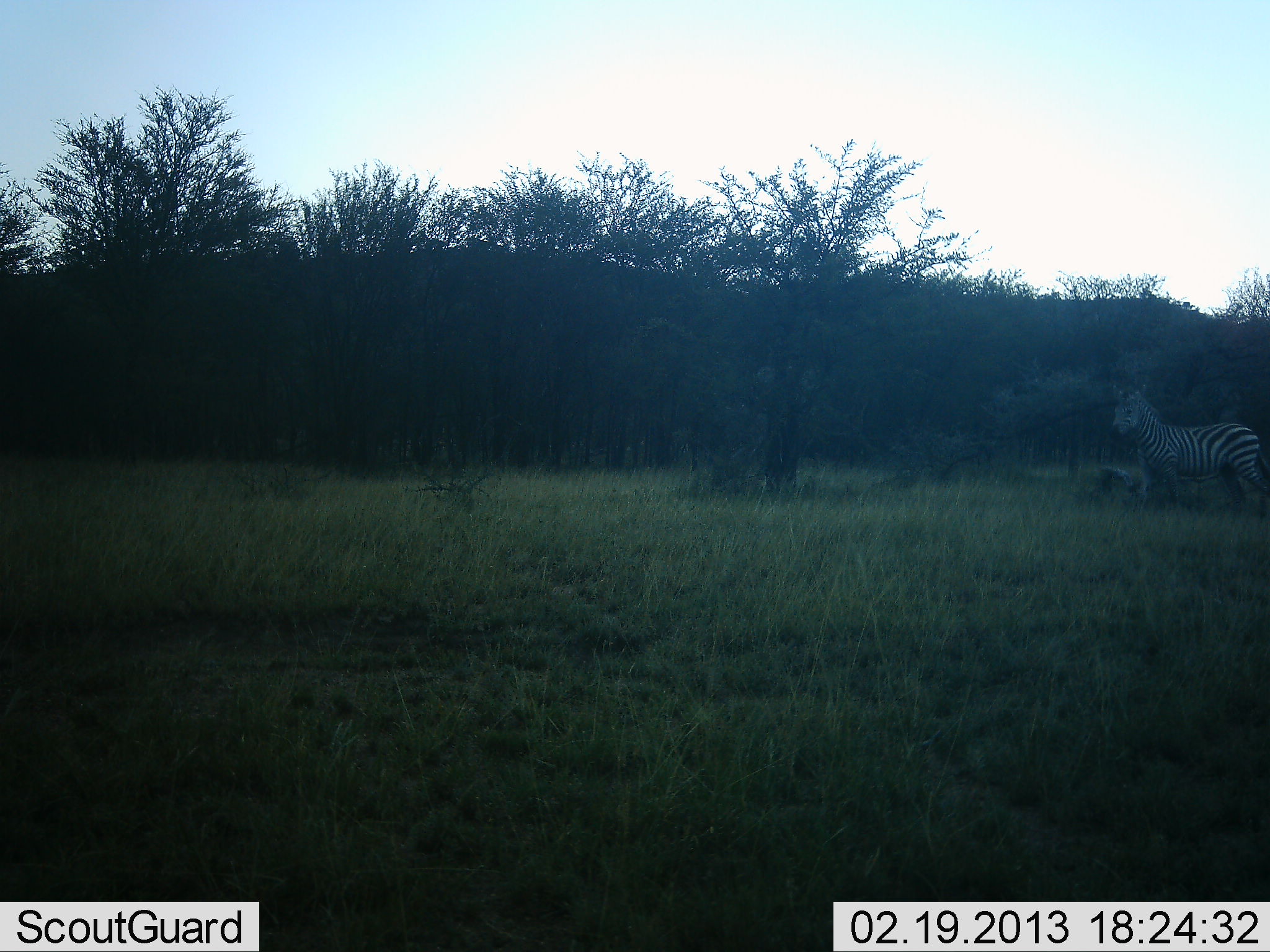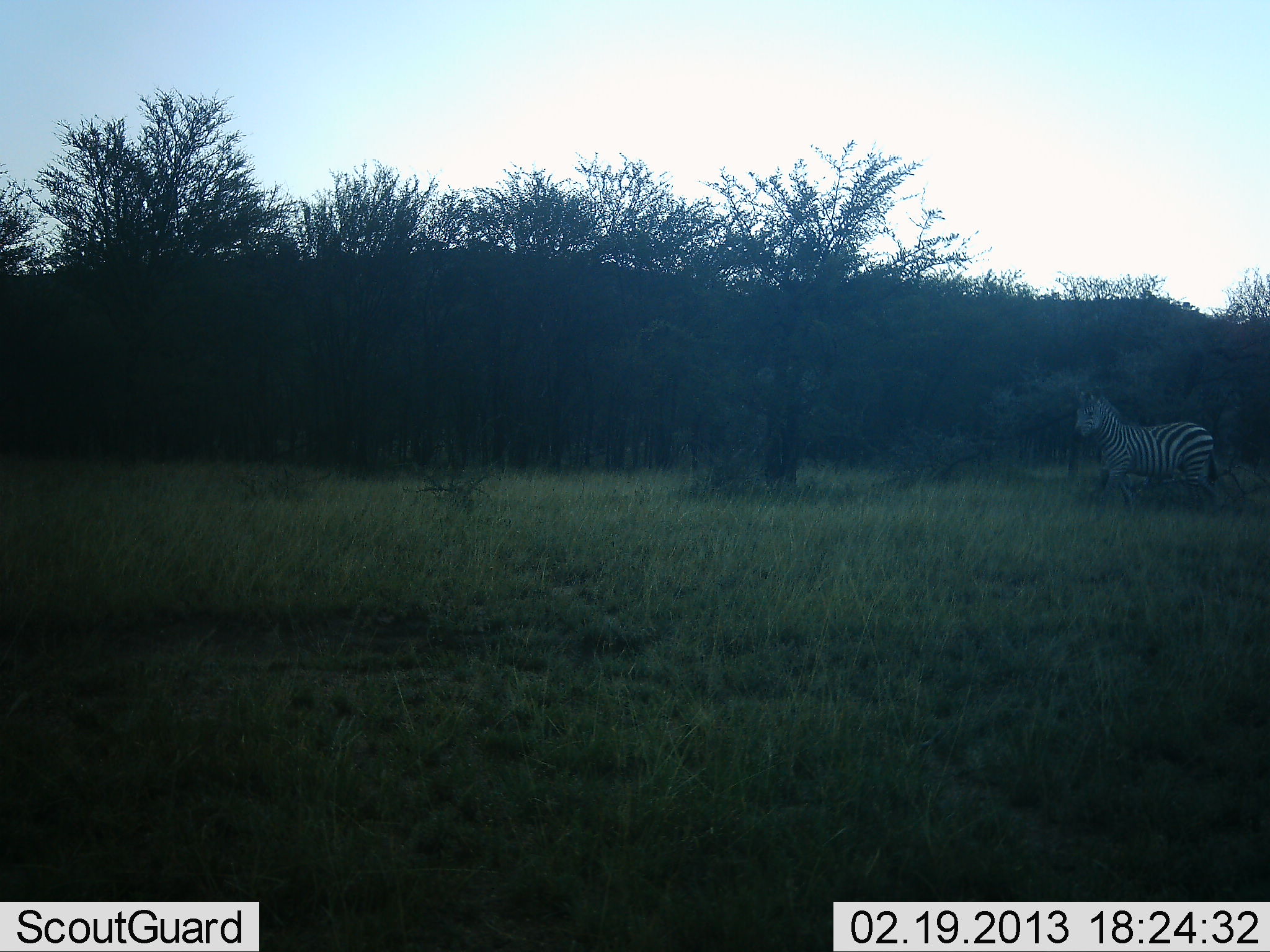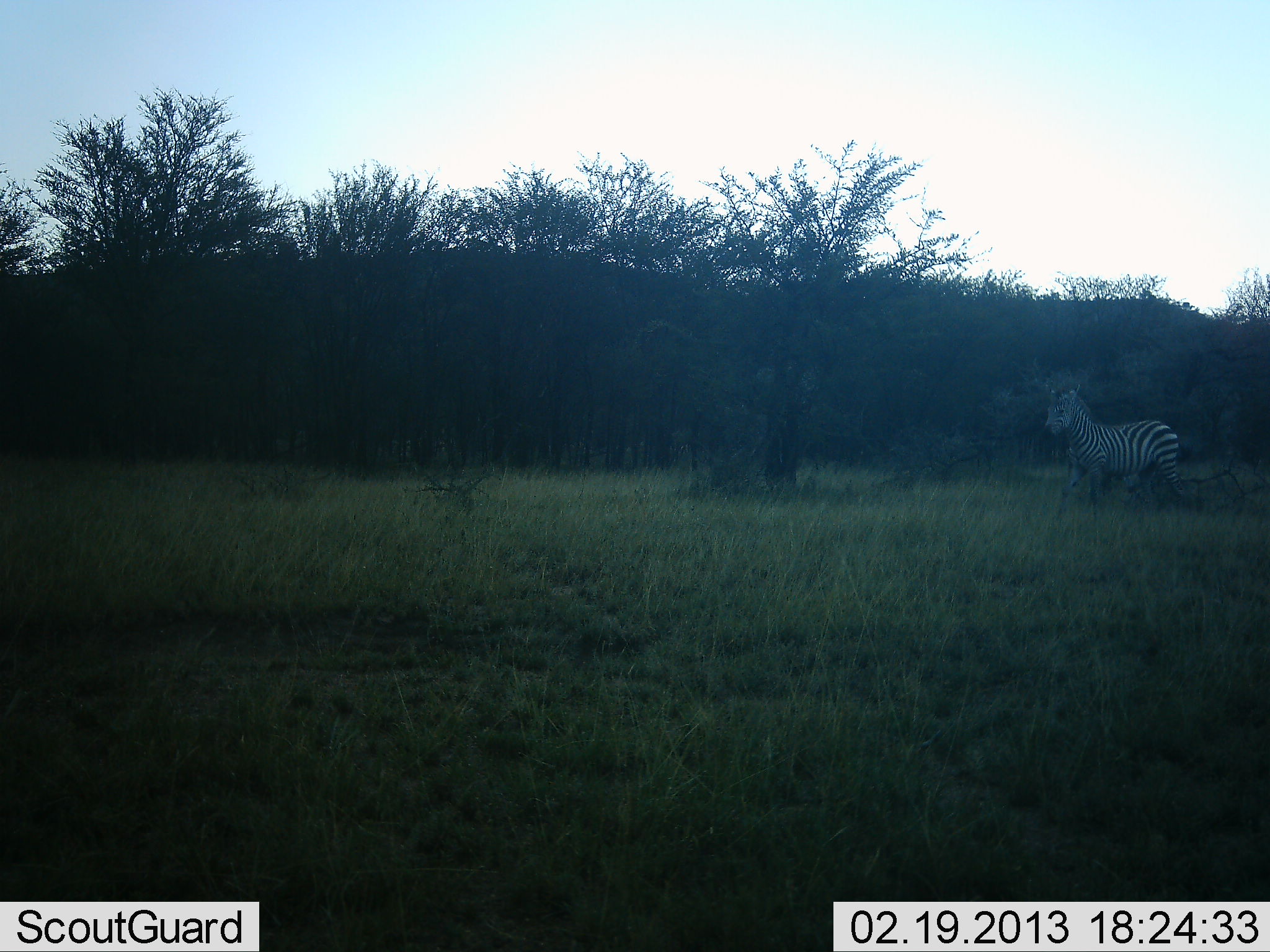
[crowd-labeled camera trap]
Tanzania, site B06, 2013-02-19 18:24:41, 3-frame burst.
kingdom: Animalia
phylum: Chordata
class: Mammalia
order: Perissodactyla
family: Equidae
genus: Equus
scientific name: Equus quagga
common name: plains zebra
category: zebra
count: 1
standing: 4%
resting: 0%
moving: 91%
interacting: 0%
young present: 0%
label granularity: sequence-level